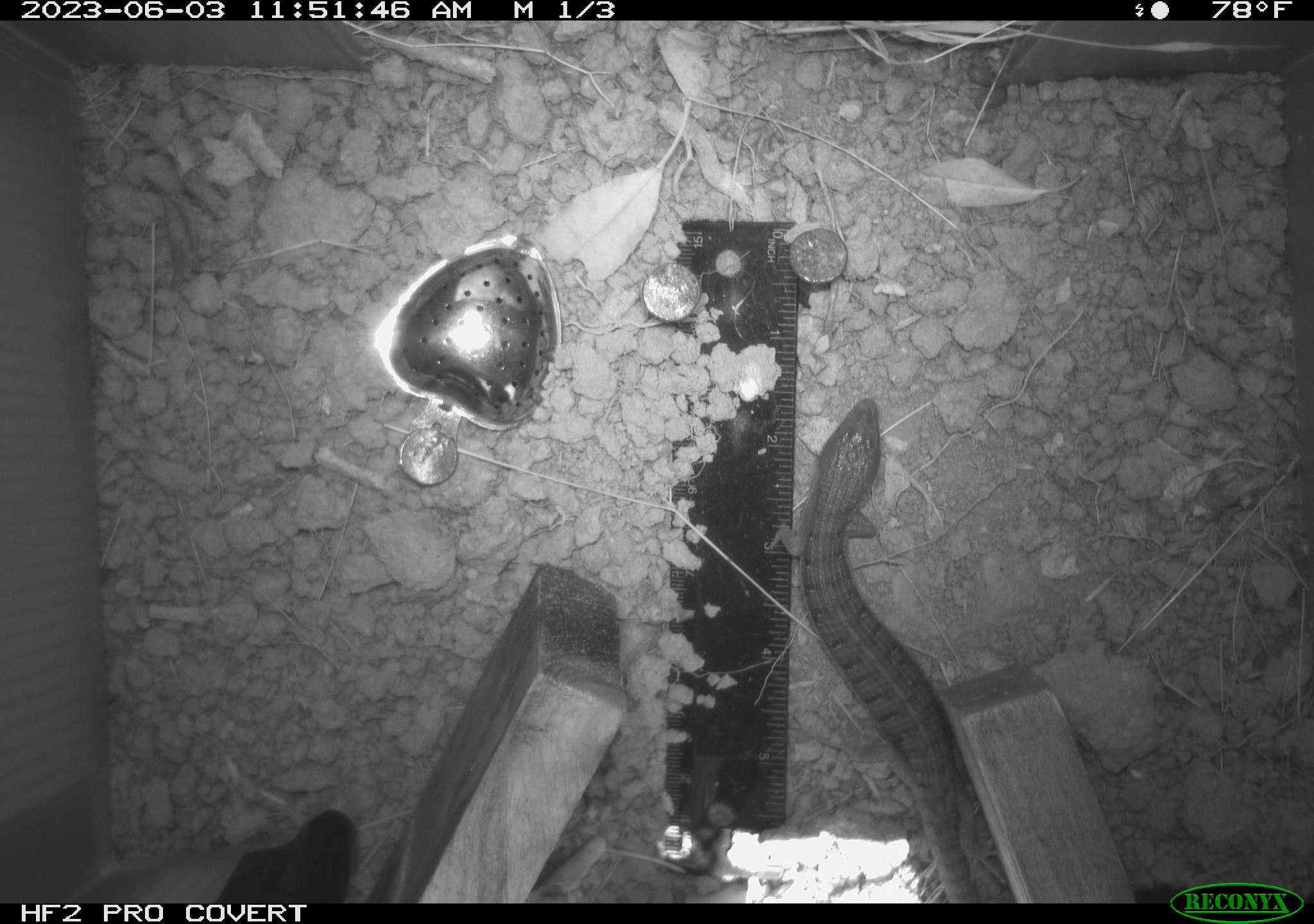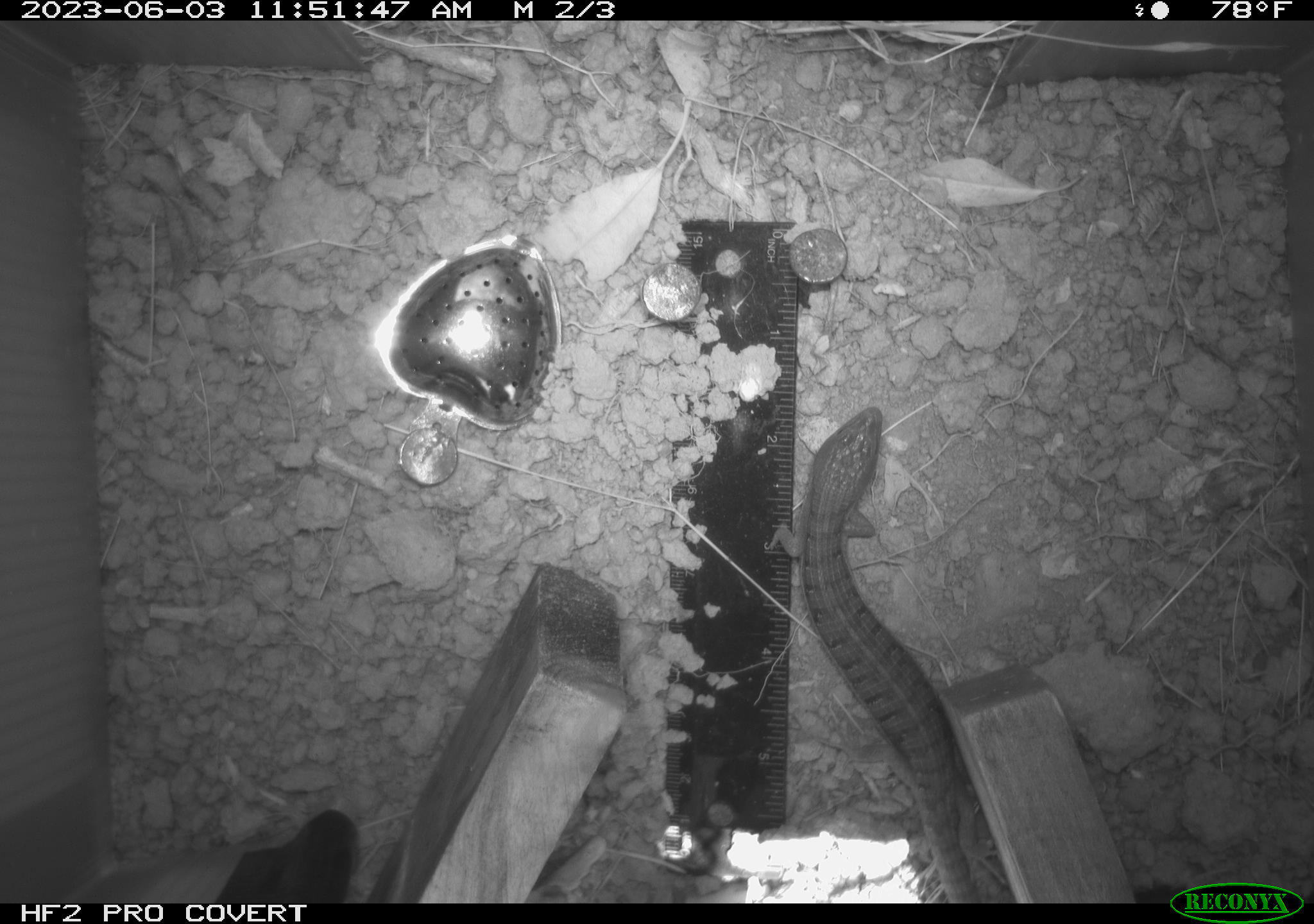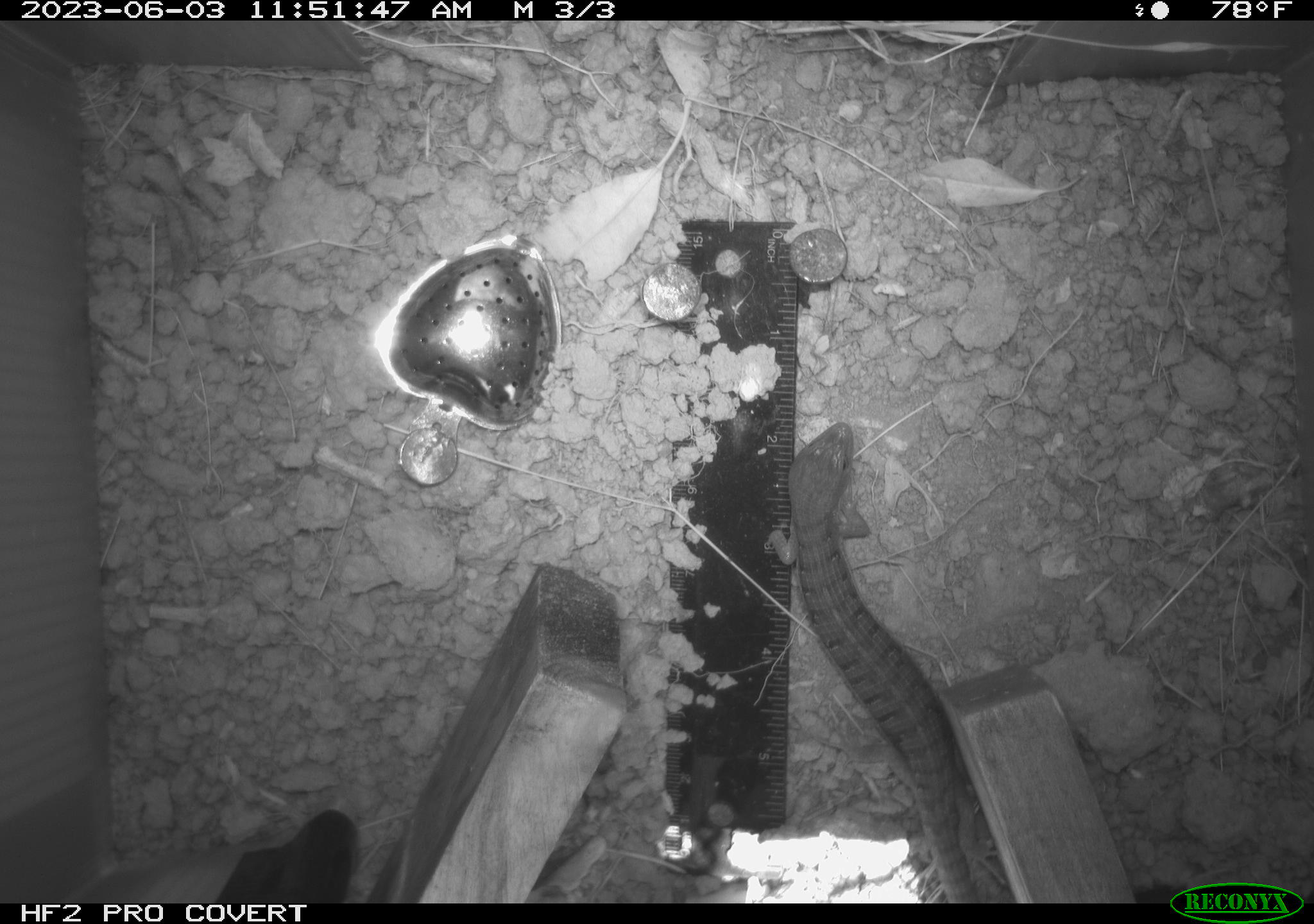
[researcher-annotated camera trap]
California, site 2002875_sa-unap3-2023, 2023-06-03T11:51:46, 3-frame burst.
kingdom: Animalia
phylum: Chordata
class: Reptilia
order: Squamata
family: Anguidae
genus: Elgaria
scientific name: Elgaria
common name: alligator lizards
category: elgaria species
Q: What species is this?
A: Elgaria species (alligator lizards) (Elgaria).